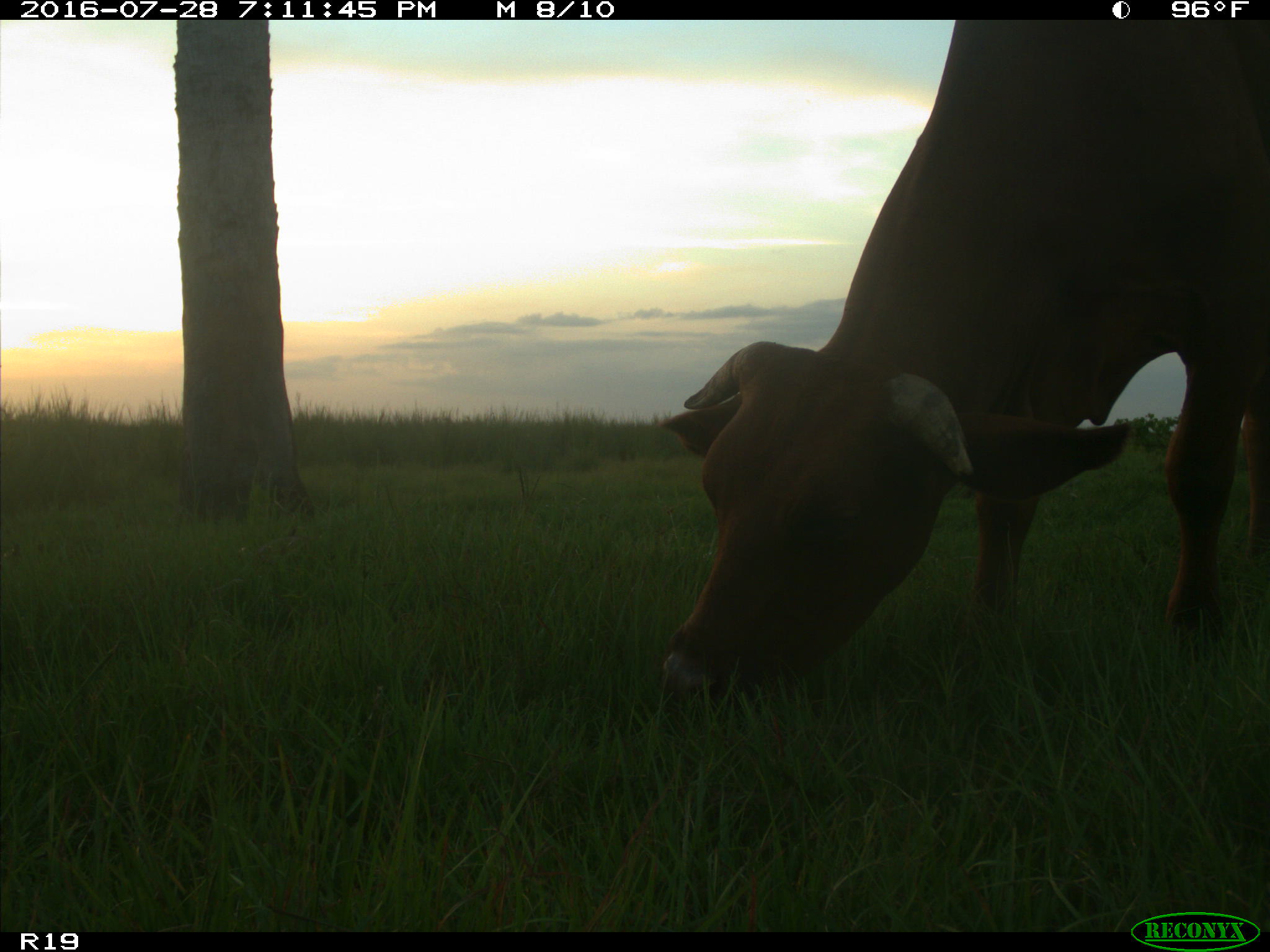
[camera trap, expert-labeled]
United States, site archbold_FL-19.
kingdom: Animalia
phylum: Chordata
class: Mammalia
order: Artiodactyla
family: Bovidae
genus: Bos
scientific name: Bos taurus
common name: domestic cow